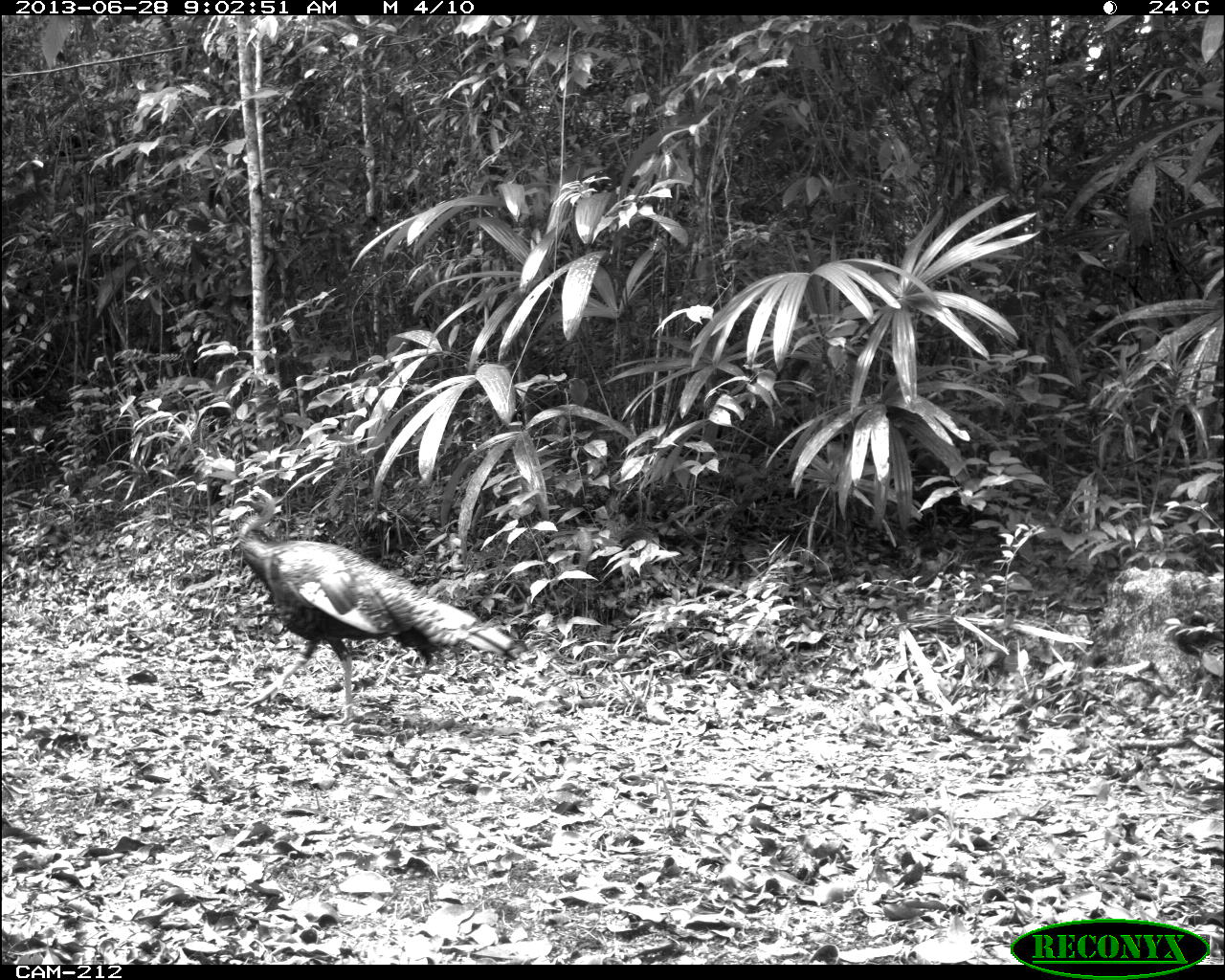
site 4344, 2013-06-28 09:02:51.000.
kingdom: Animalia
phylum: Chordata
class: Aves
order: Galliformes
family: Phasianidae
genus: Meleagris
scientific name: Meleagris ocellata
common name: ocellated turkey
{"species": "Meleagris ocellata (ocellated turkey)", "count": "1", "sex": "male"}